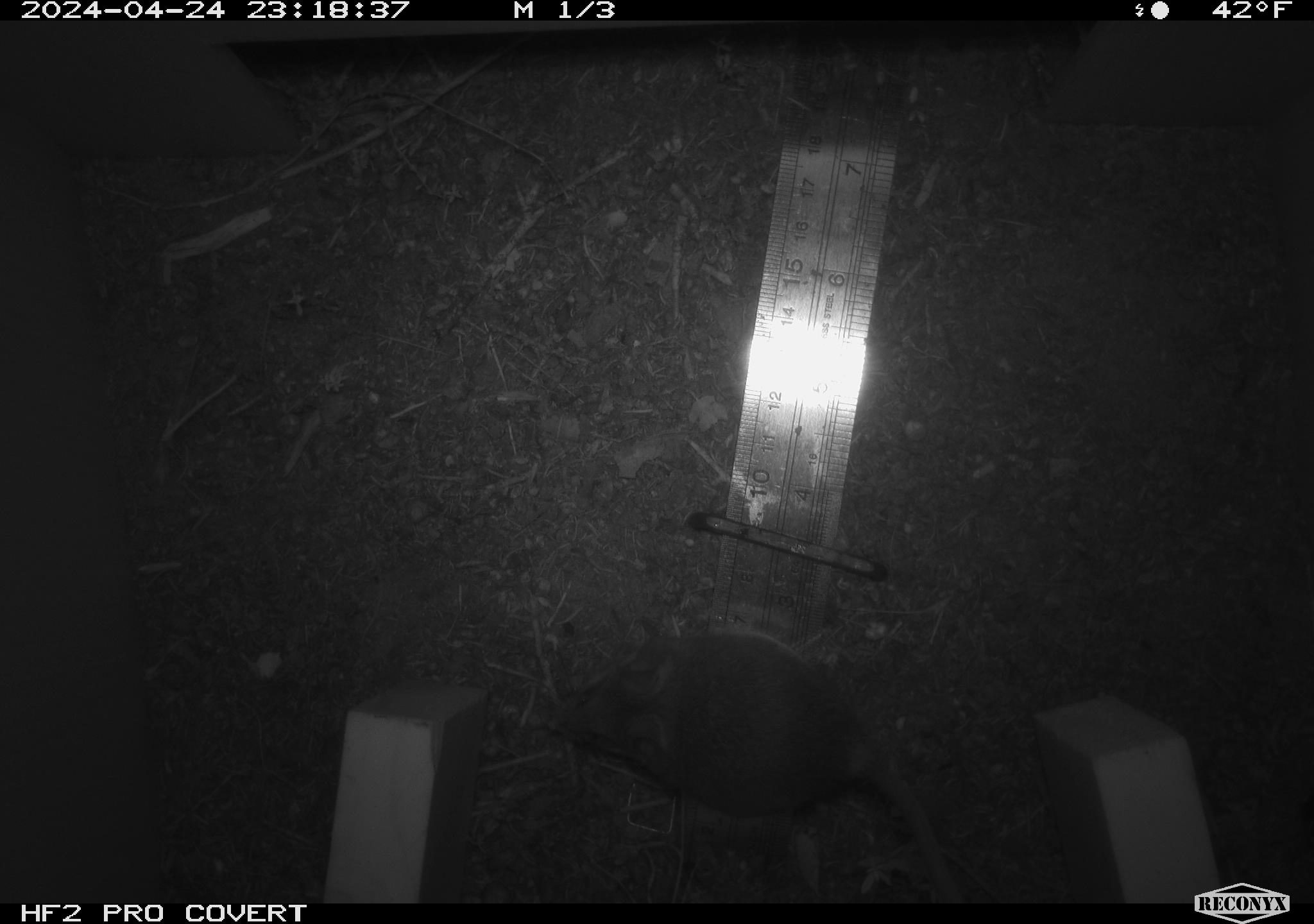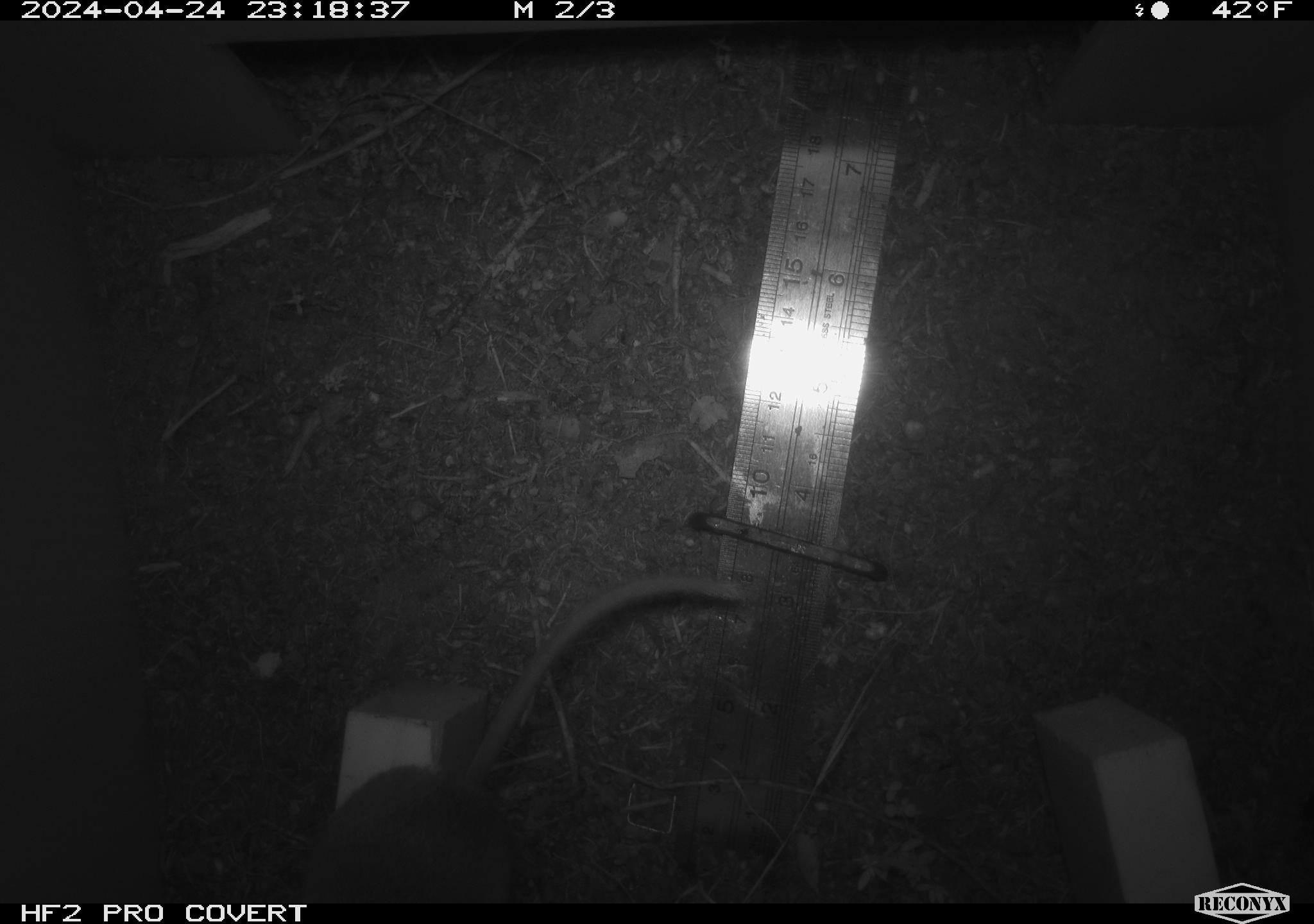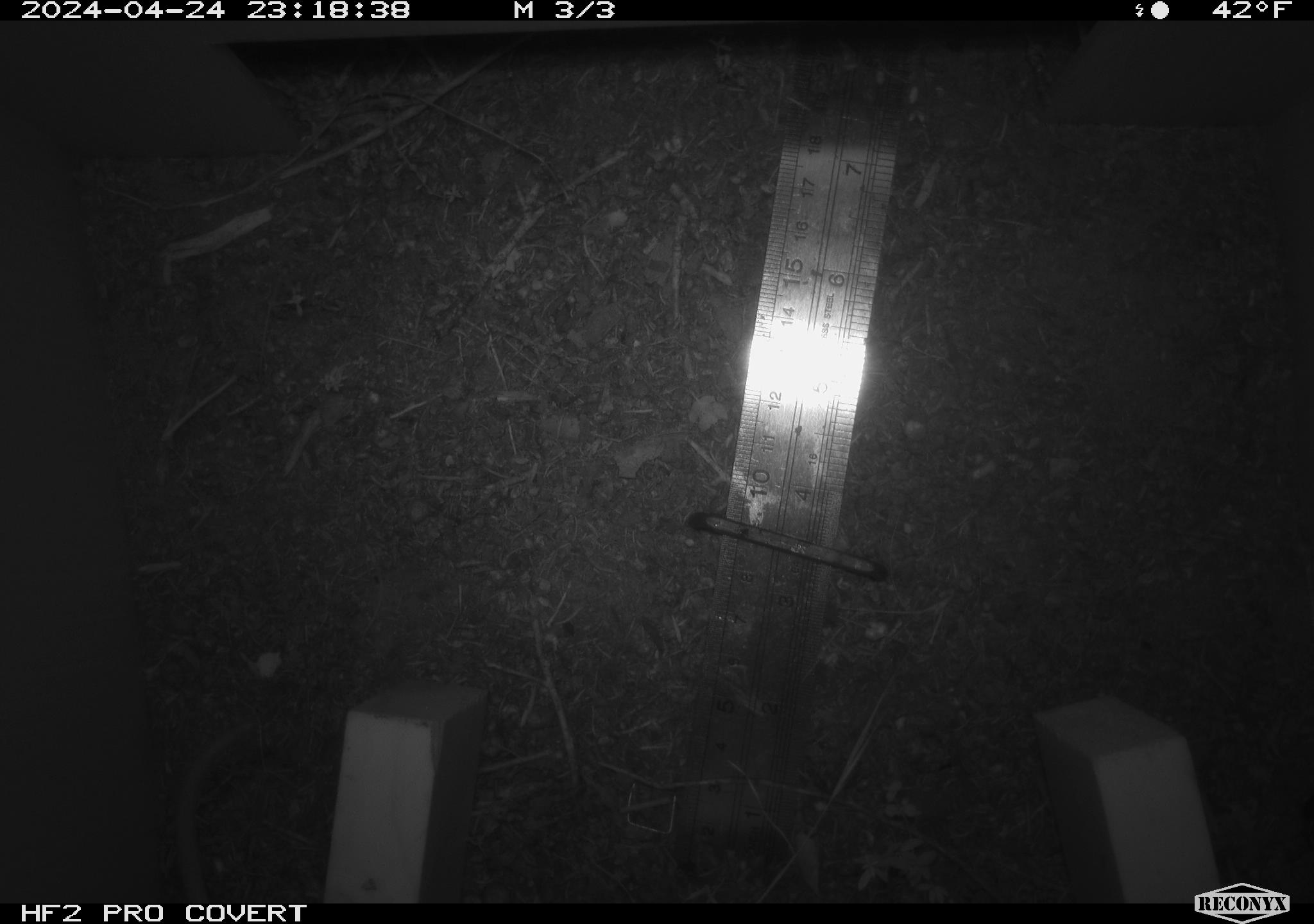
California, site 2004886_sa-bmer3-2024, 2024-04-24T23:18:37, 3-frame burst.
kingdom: Animalia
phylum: Chordata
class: Mammalia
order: Rodentia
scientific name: Rodentia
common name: mouse species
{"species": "mouse species (Rodentia)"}